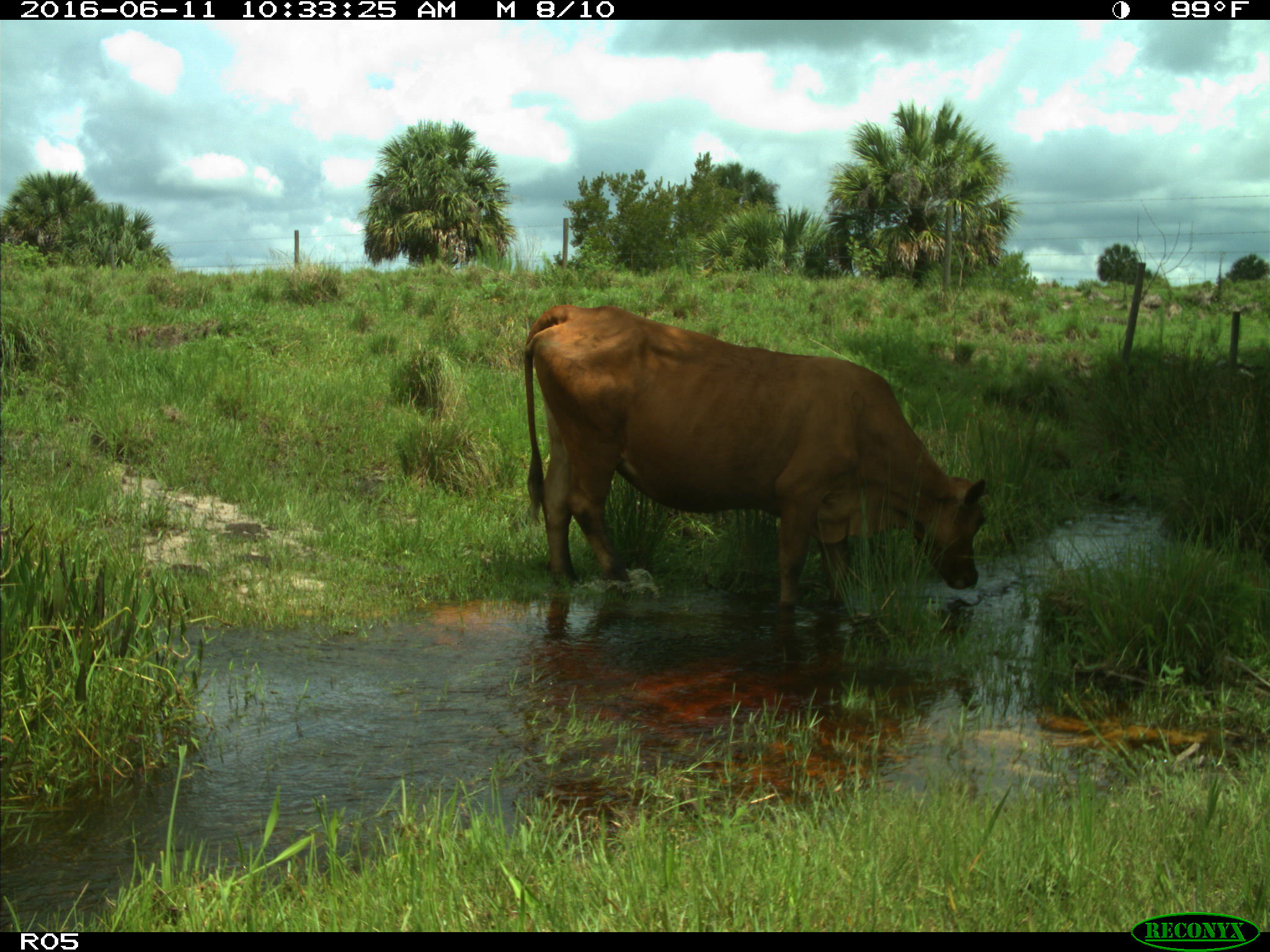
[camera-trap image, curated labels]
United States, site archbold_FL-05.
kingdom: Animalia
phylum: Chordata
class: Mammalia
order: Artiodactyla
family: Bovidae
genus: Bos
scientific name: Bos taurus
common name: domestic cow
Bos taurus (domestic cow).